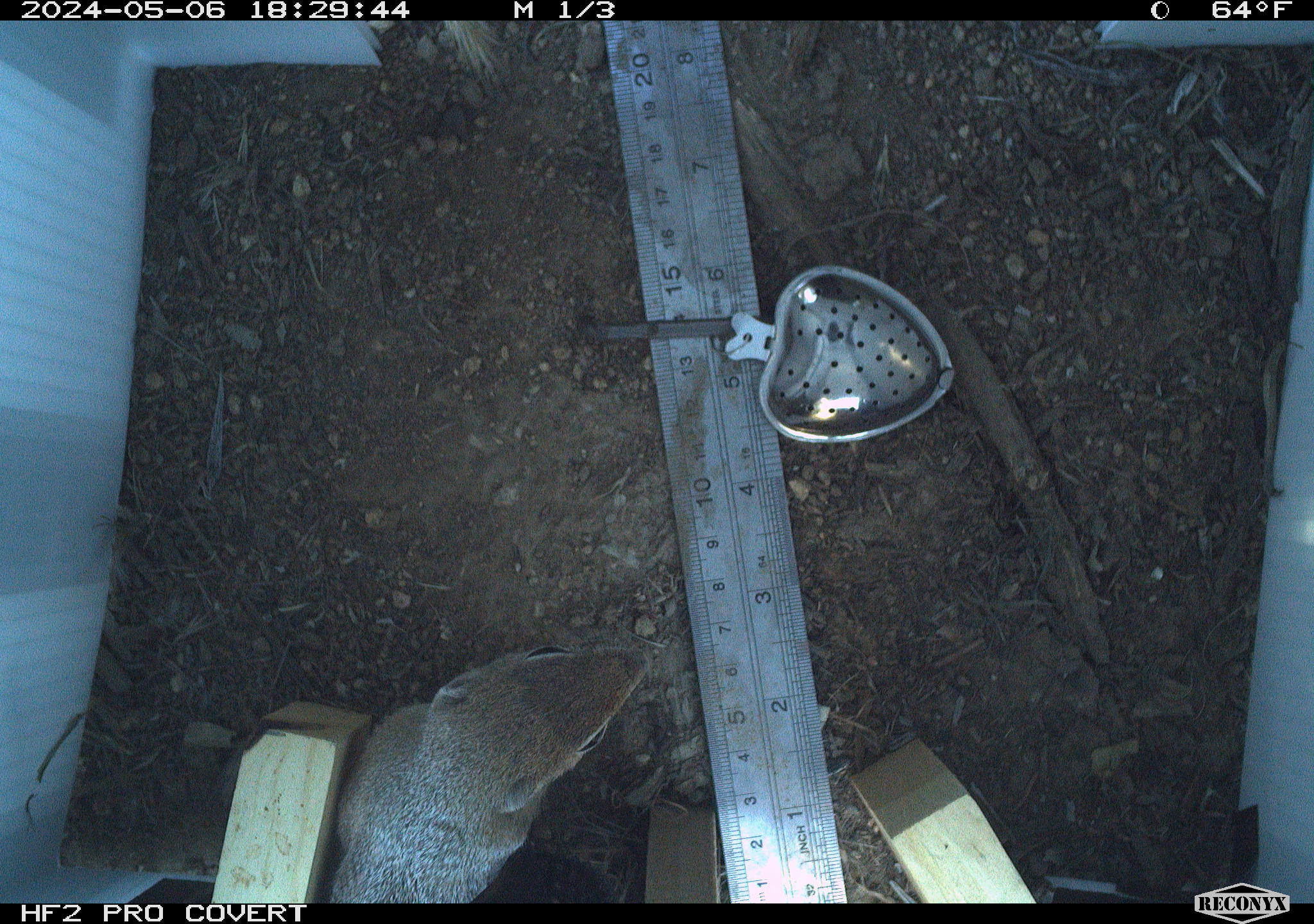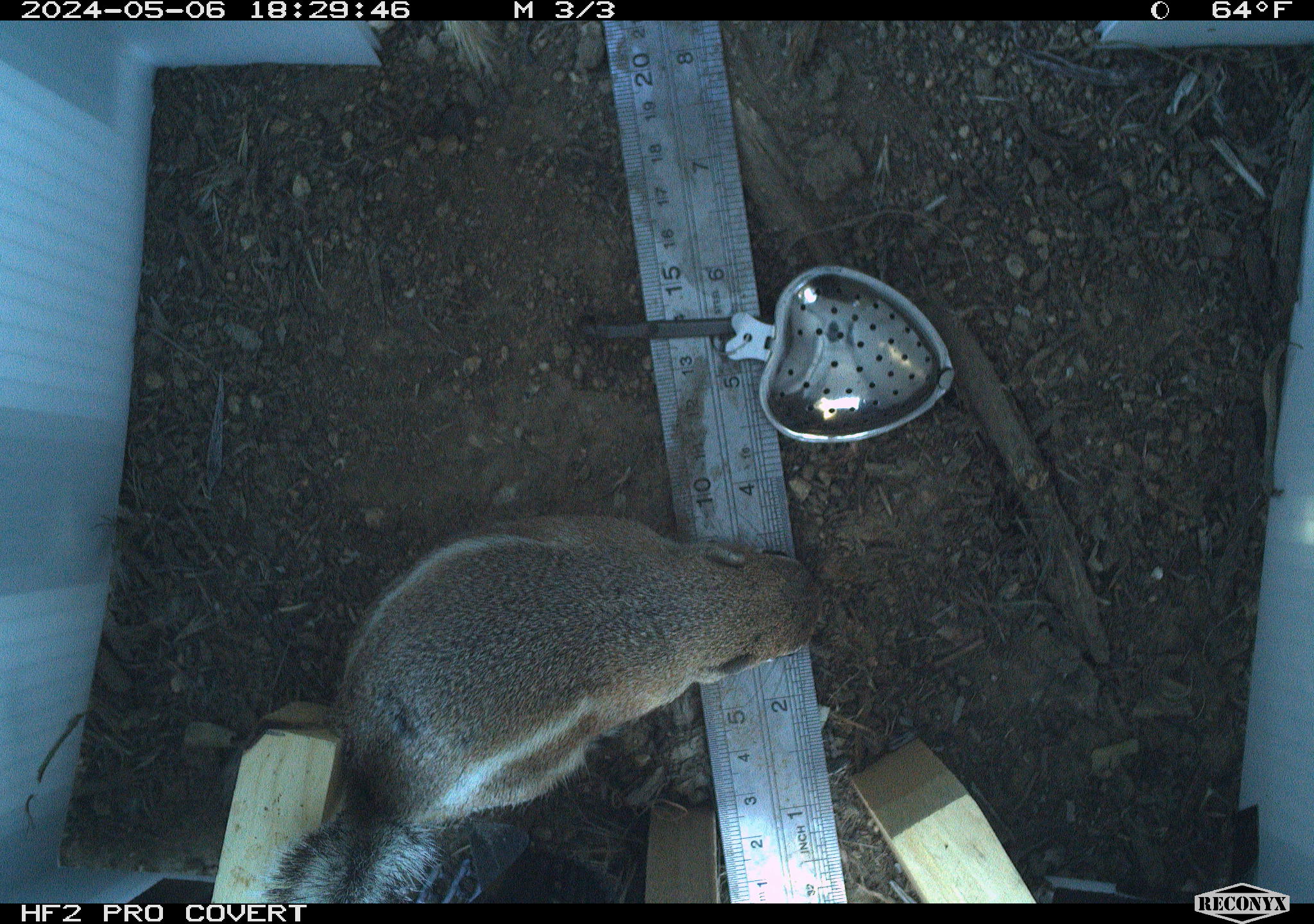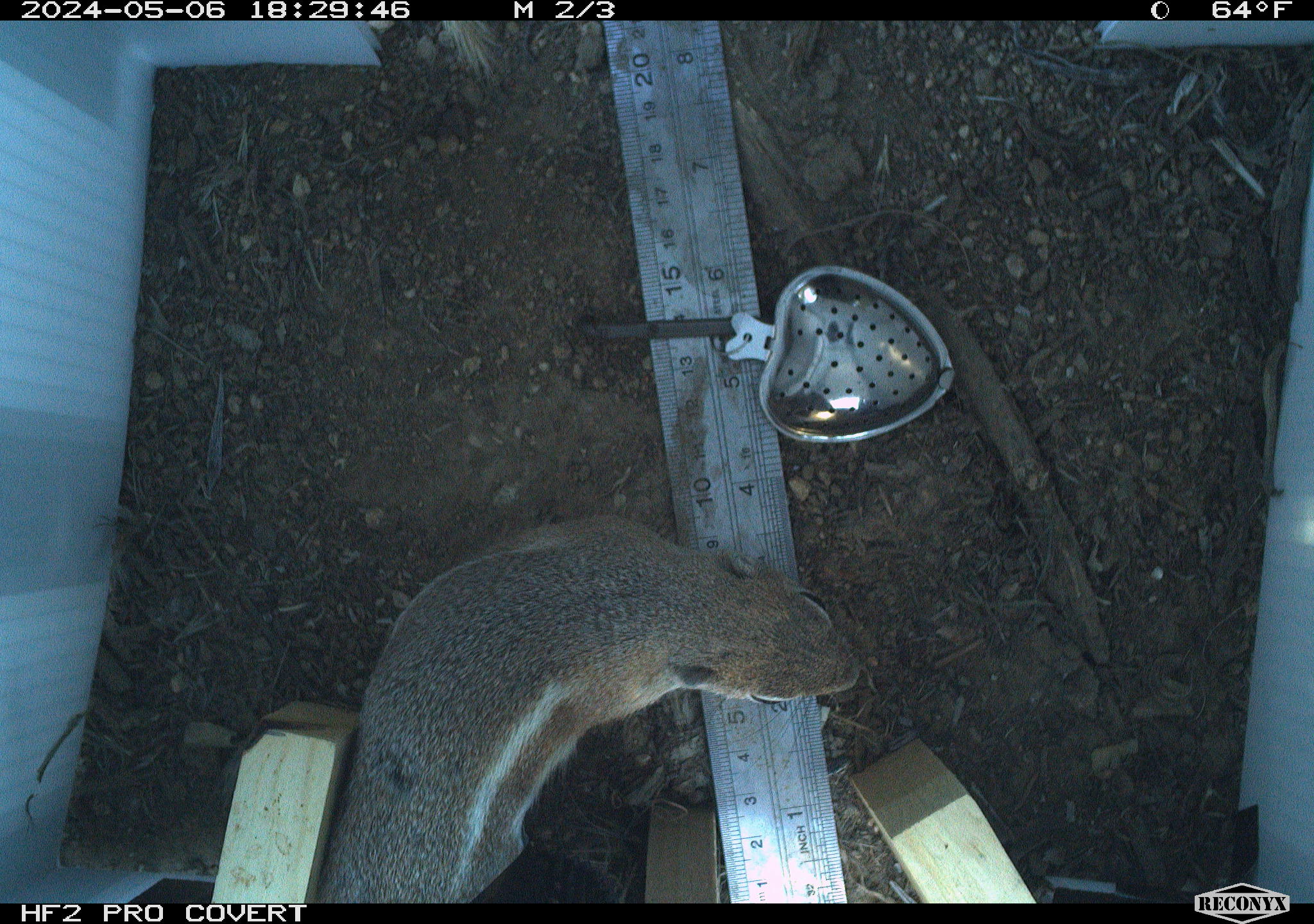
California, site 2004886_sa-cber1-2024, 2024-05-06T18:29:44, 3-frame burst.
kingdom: Animalia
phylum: Chordata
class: Mammalia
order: Rodentia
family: Sciuridae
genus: Ammospermophilus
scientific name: Ammospermophilus leucurus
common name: white-tailed antelope squirrel